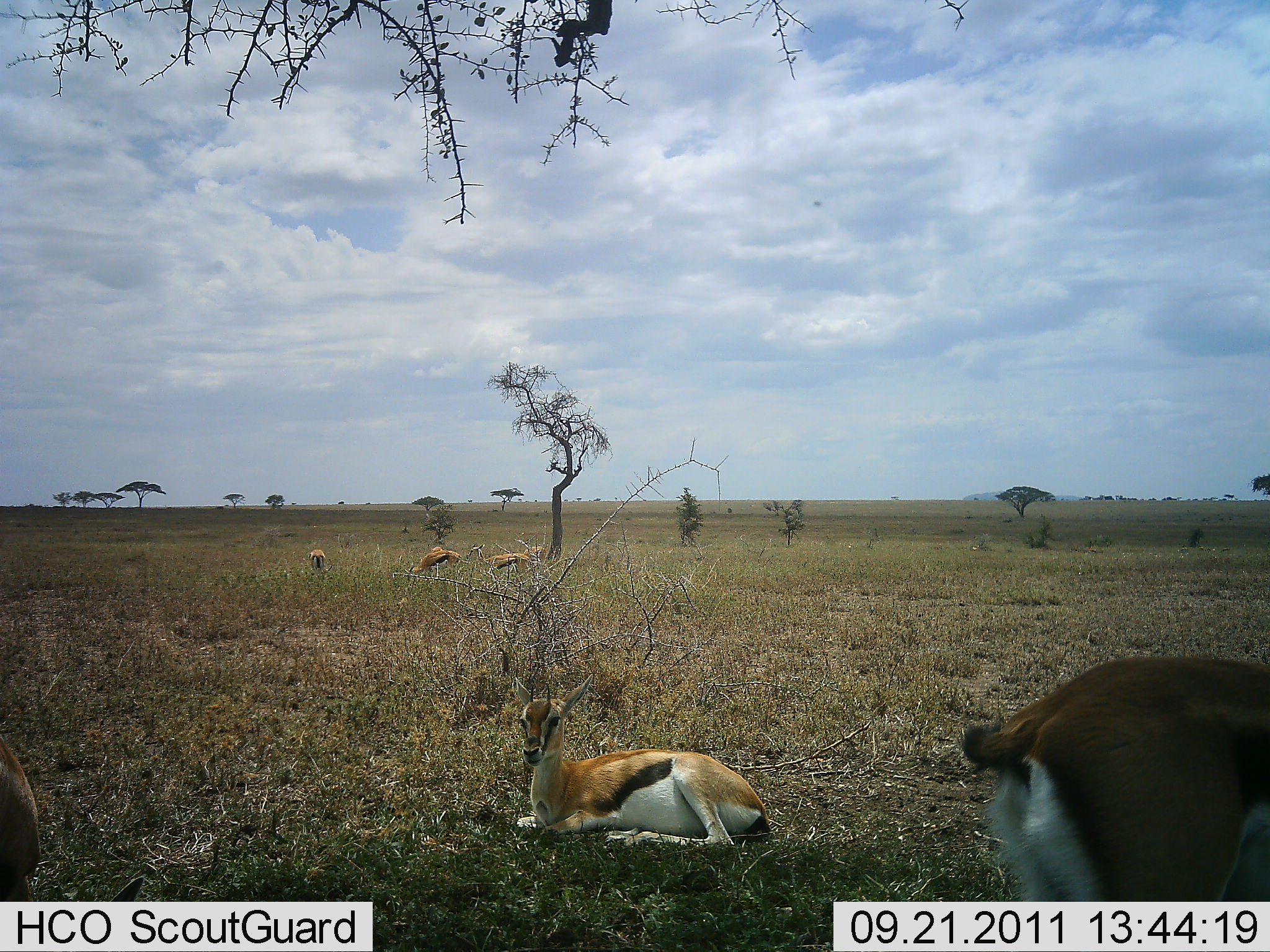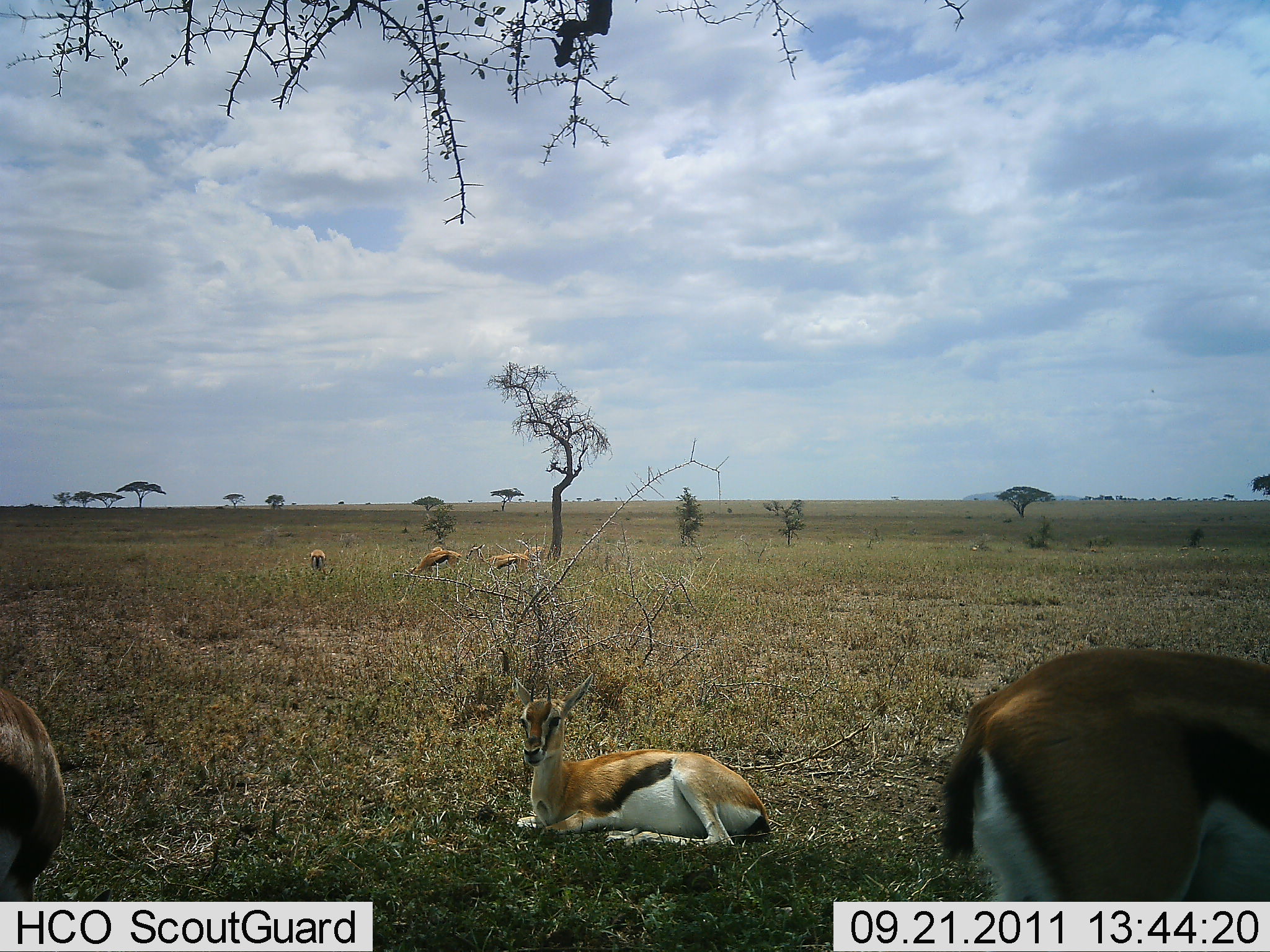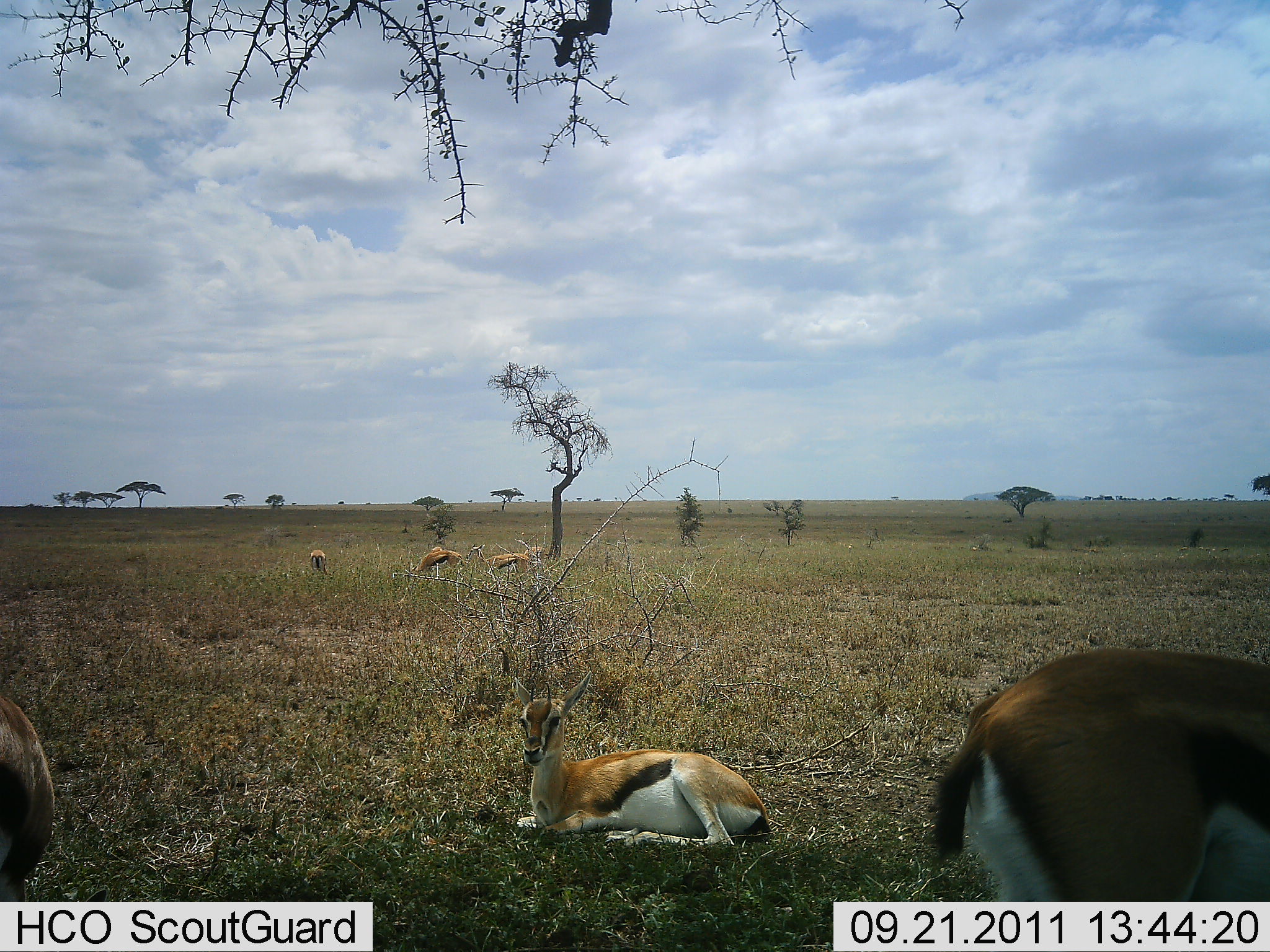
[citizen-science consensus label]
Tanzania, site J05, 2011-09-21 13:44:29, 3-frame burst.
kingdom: Animalia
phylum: Chordata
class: Mammalia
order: Artiodactyla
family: Bovidae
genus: Eudorcas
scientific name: Eudorcas thomsonii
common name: thomson's gazelle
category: gazellethomsons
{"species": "gazellethomsons (thomson's gazelle) (Eudorcas thomsonii)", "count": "6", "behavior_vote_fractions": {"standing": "46%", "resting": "100%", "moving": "8%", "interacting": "0%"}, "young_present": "0%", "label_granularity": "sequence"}